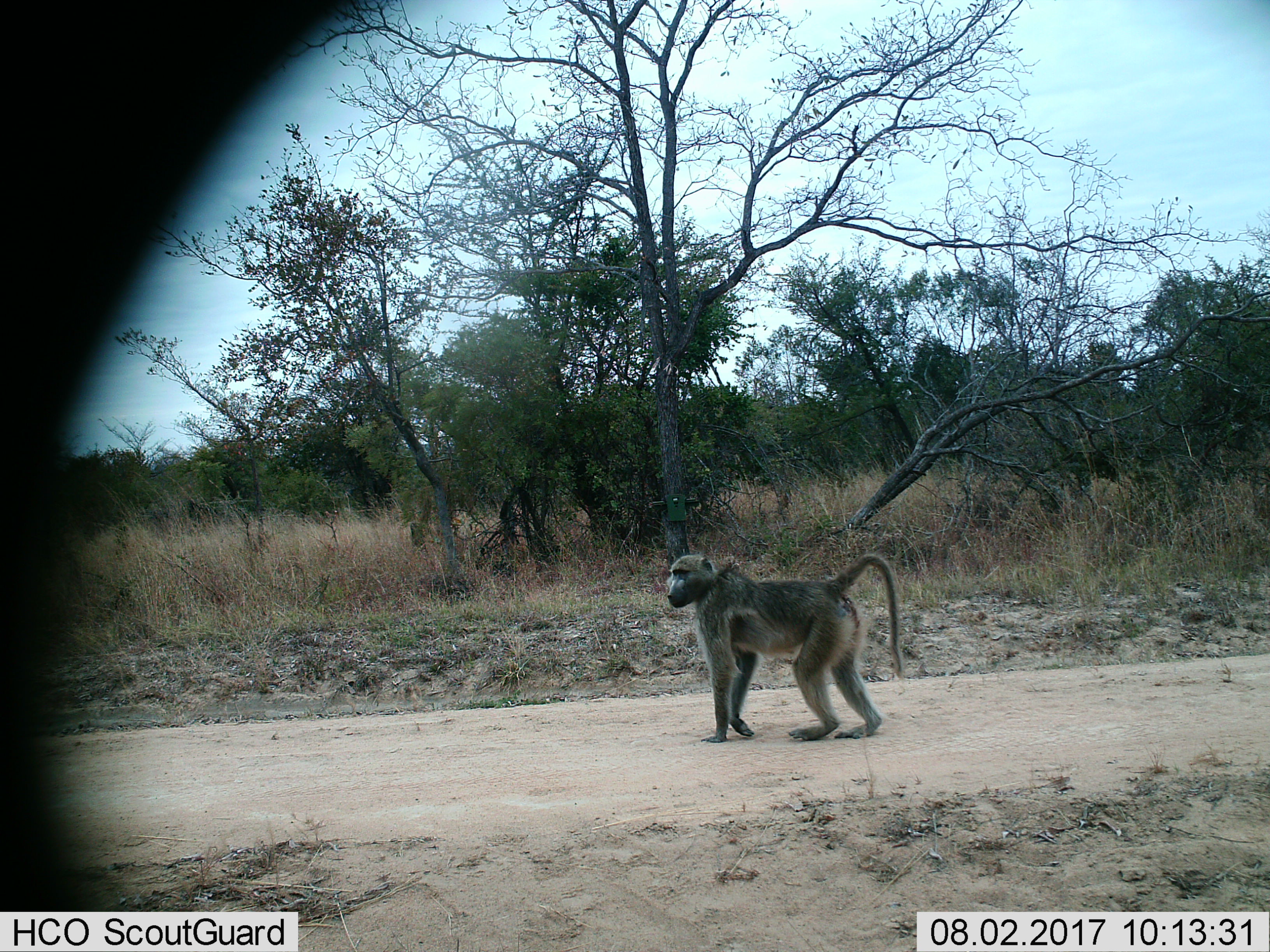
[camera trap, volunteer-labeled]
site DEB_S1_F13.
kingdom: Animalia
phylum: Chordata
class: Mammalia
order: Primates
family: Cercopithecidae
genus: Papio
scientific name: Papio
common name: baboon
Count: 1.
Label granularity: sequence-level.